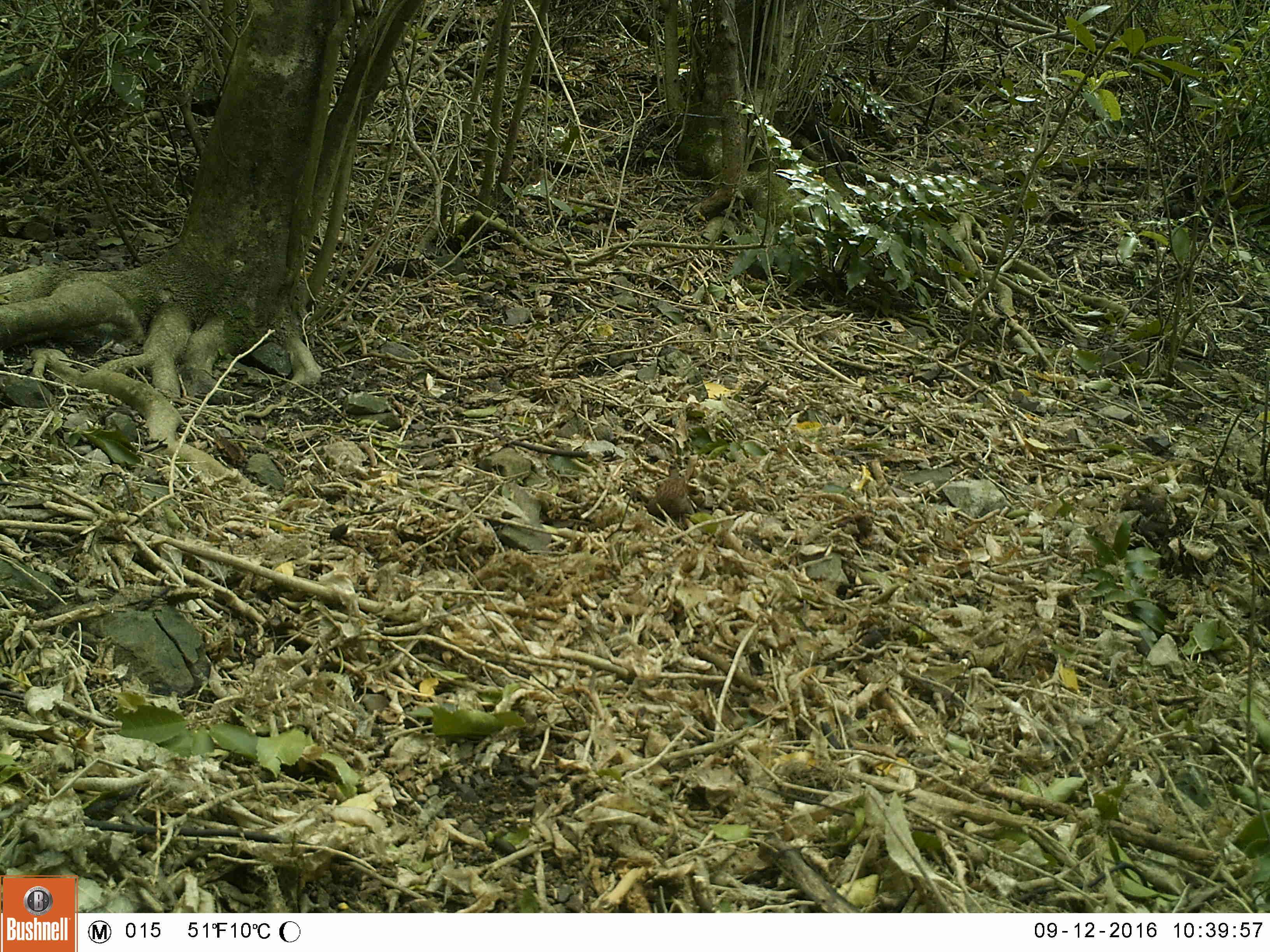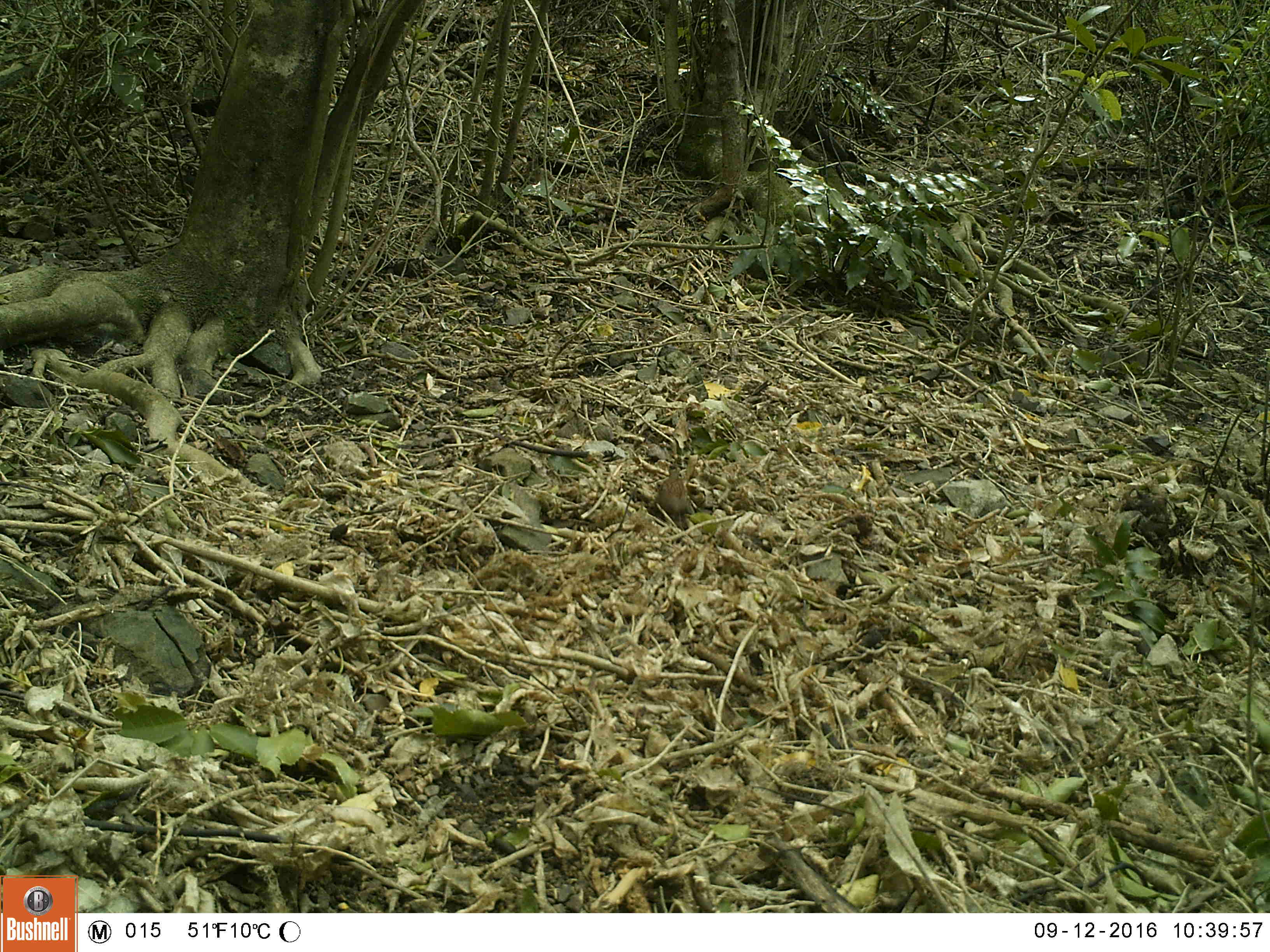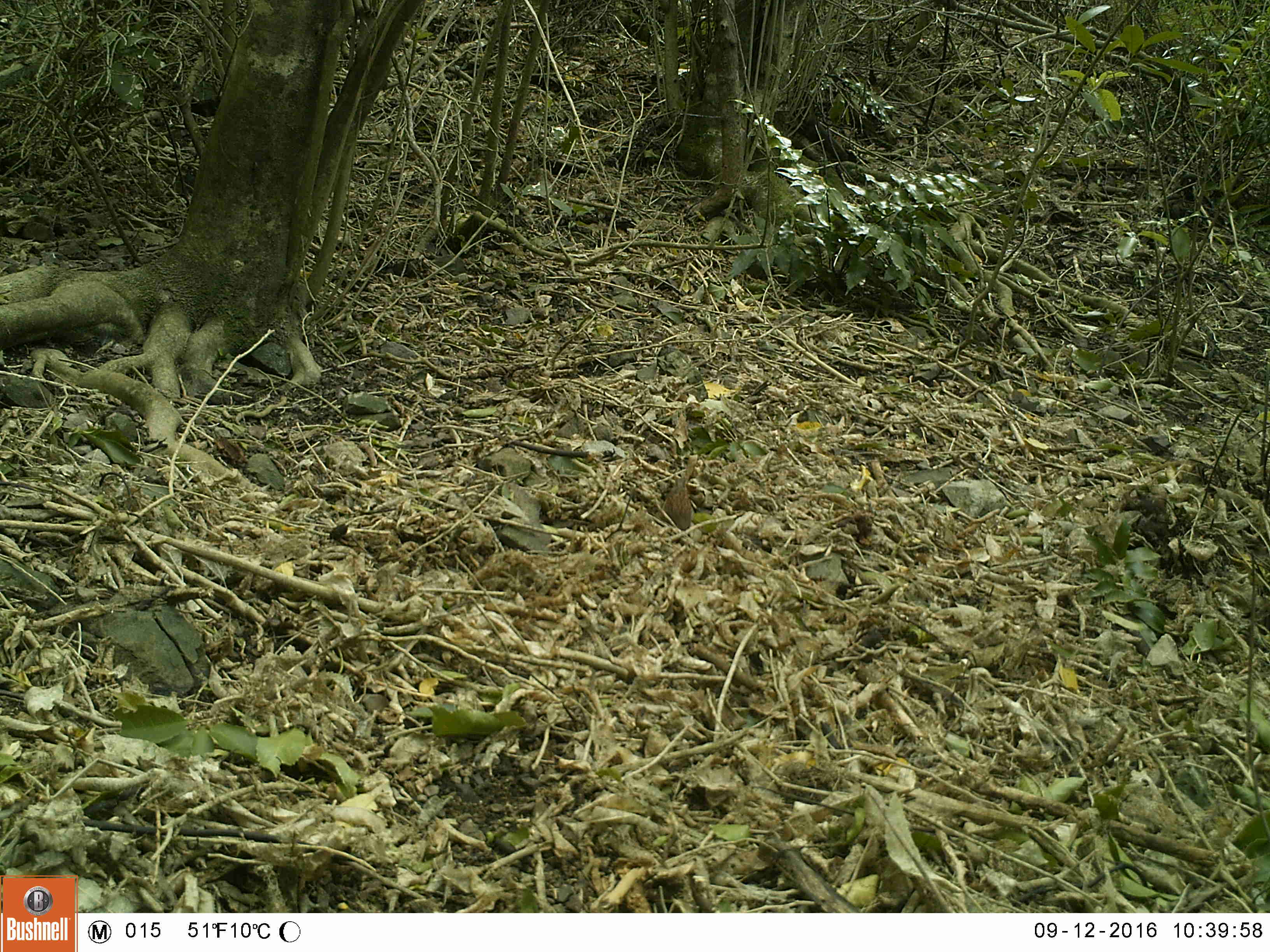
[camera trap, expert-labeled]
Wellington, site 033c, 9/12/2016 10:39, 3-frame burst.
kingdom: Animalia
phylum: Chordata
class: Aves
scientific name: Aves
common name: bird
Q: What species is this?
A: Bird (Aves).